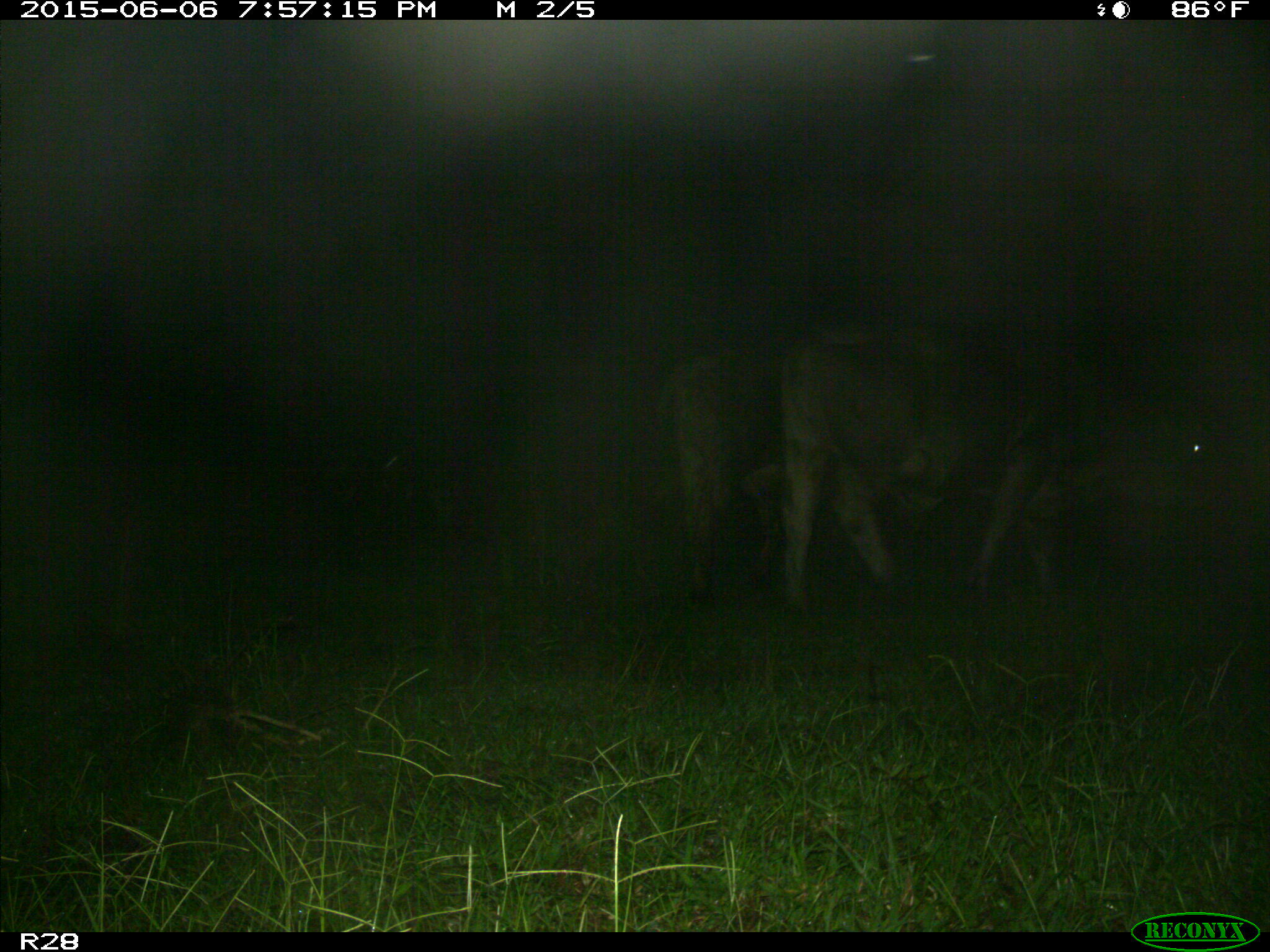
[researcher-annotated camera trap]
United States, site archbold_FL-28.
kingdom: Animalia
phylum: Chordata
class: Mammalia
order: Artiodactyla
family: Bovidae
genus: Bos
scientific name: Bos taurus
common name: domestic cow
Bos taurus (domestic cow).